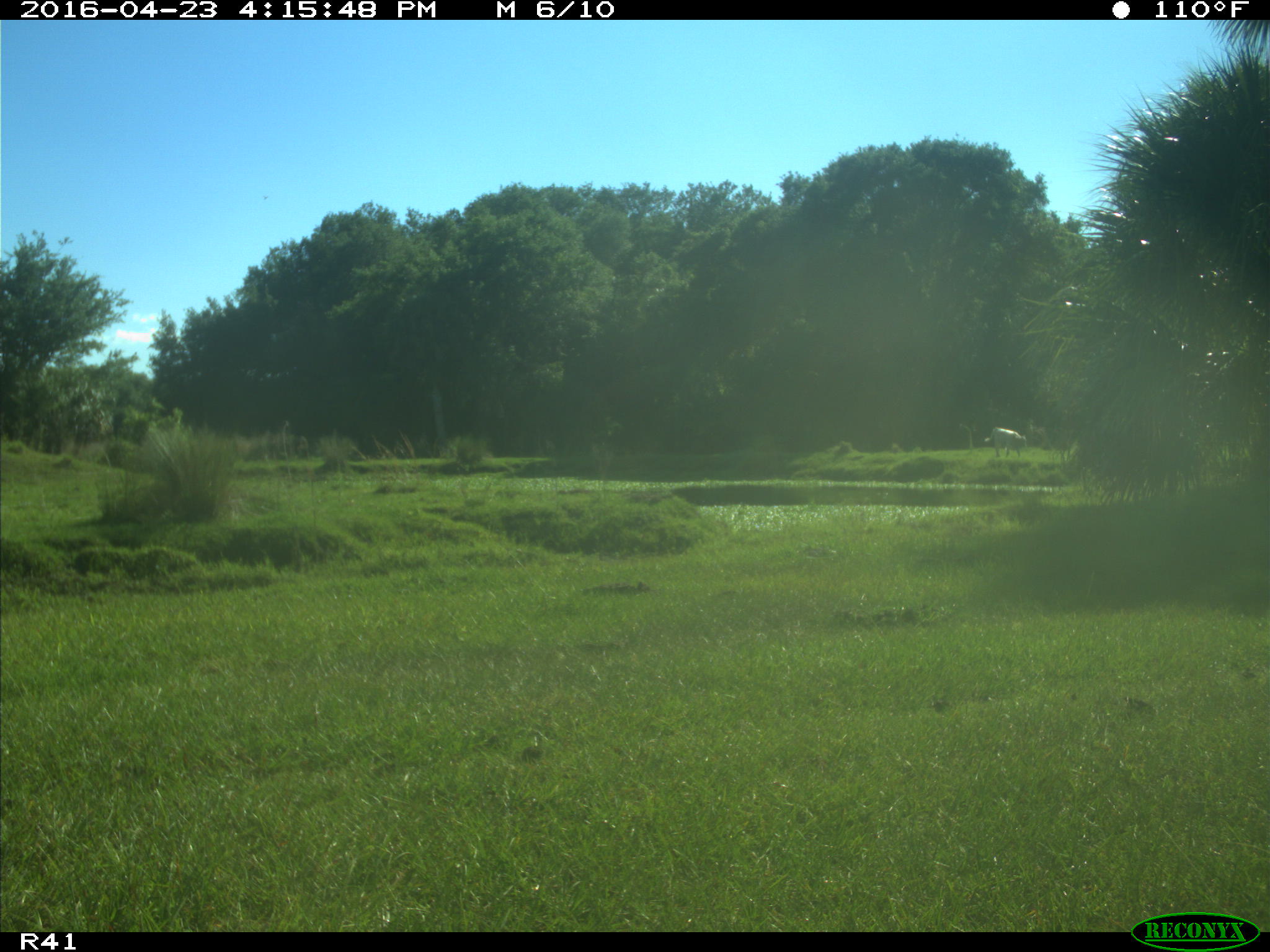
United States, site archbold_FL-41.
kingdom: Animalia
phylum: Chordata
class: Mammalia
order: Artiodactyla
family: Bovidae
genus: Bos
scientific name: Bos taurus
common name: domestic cow